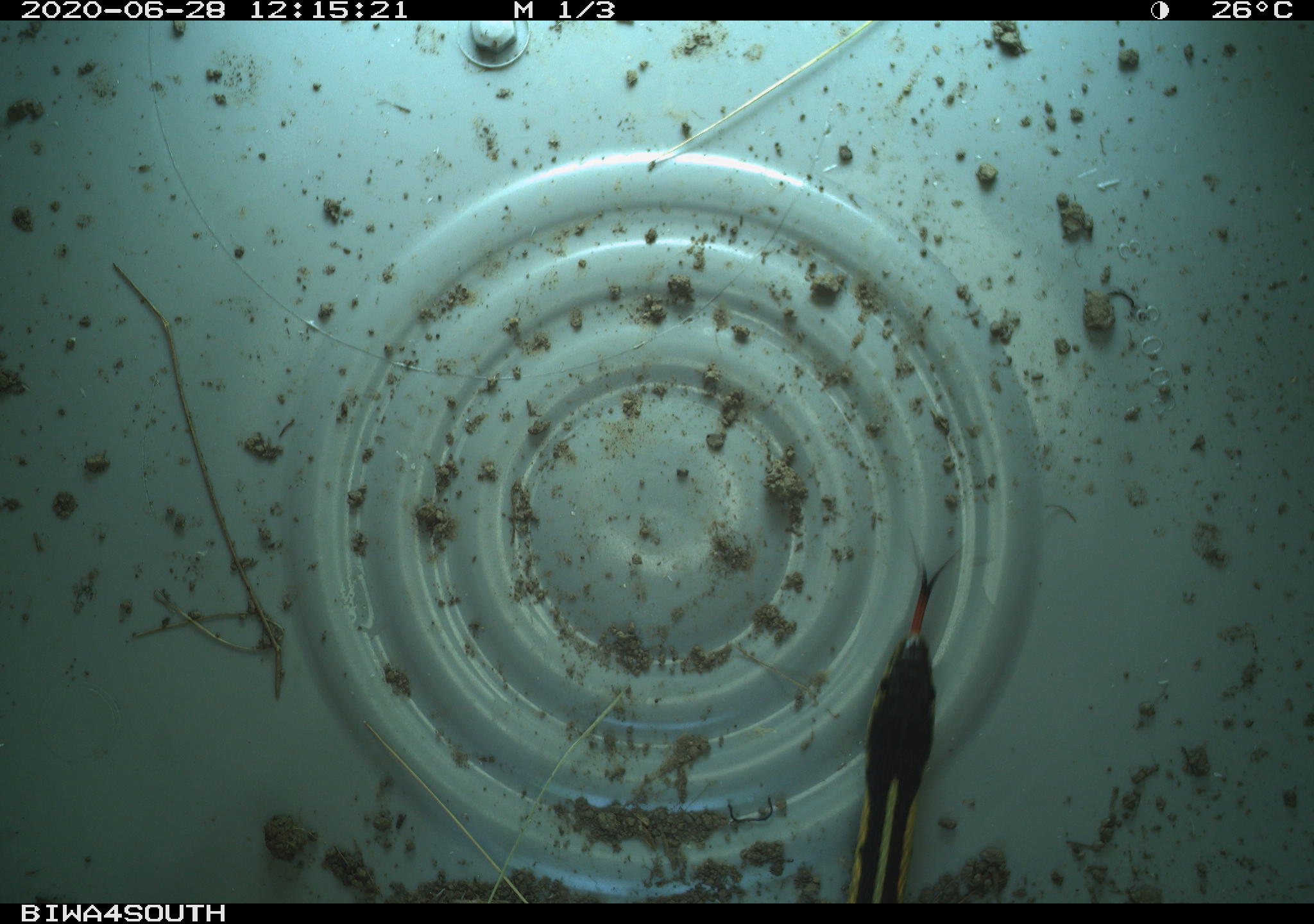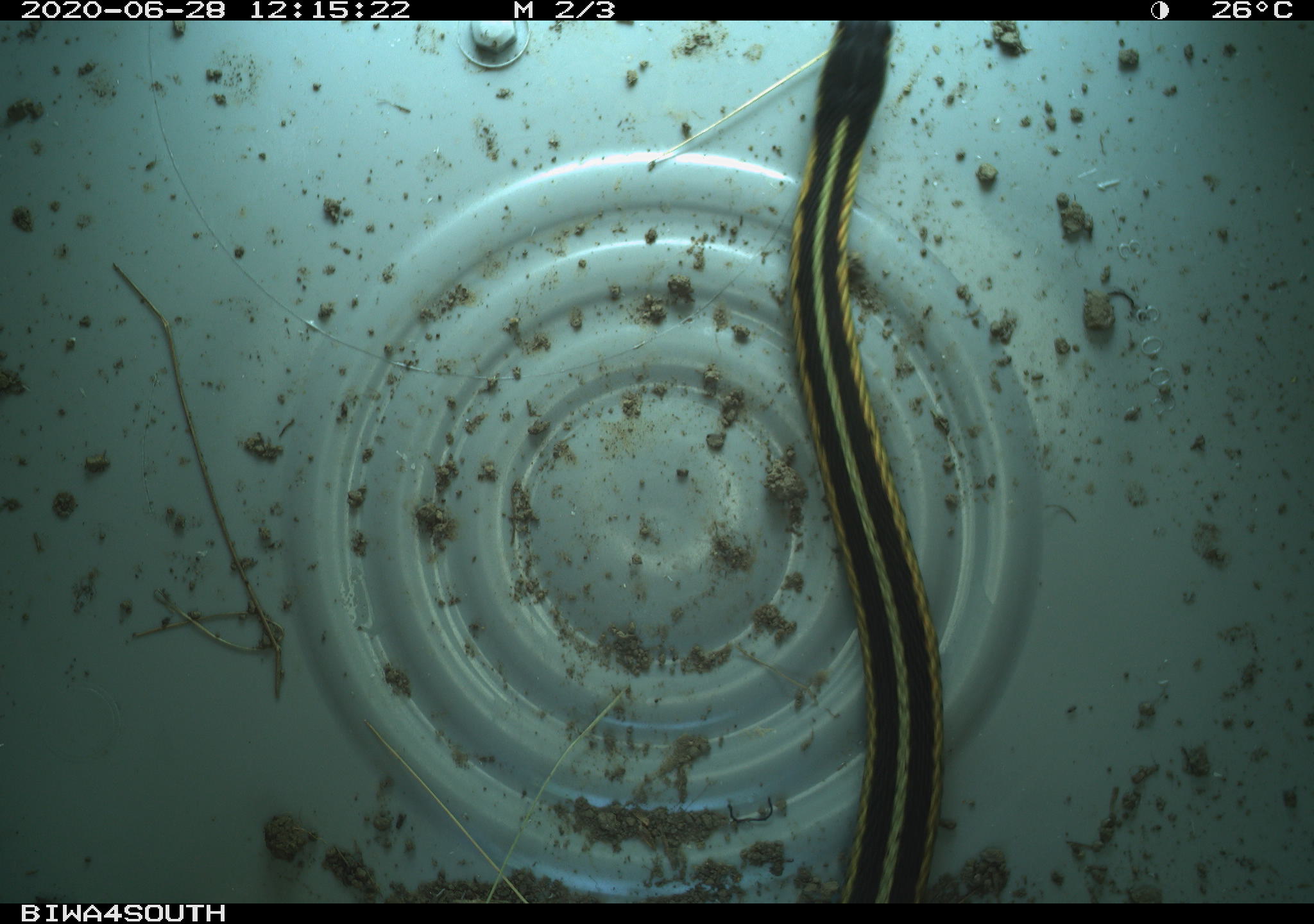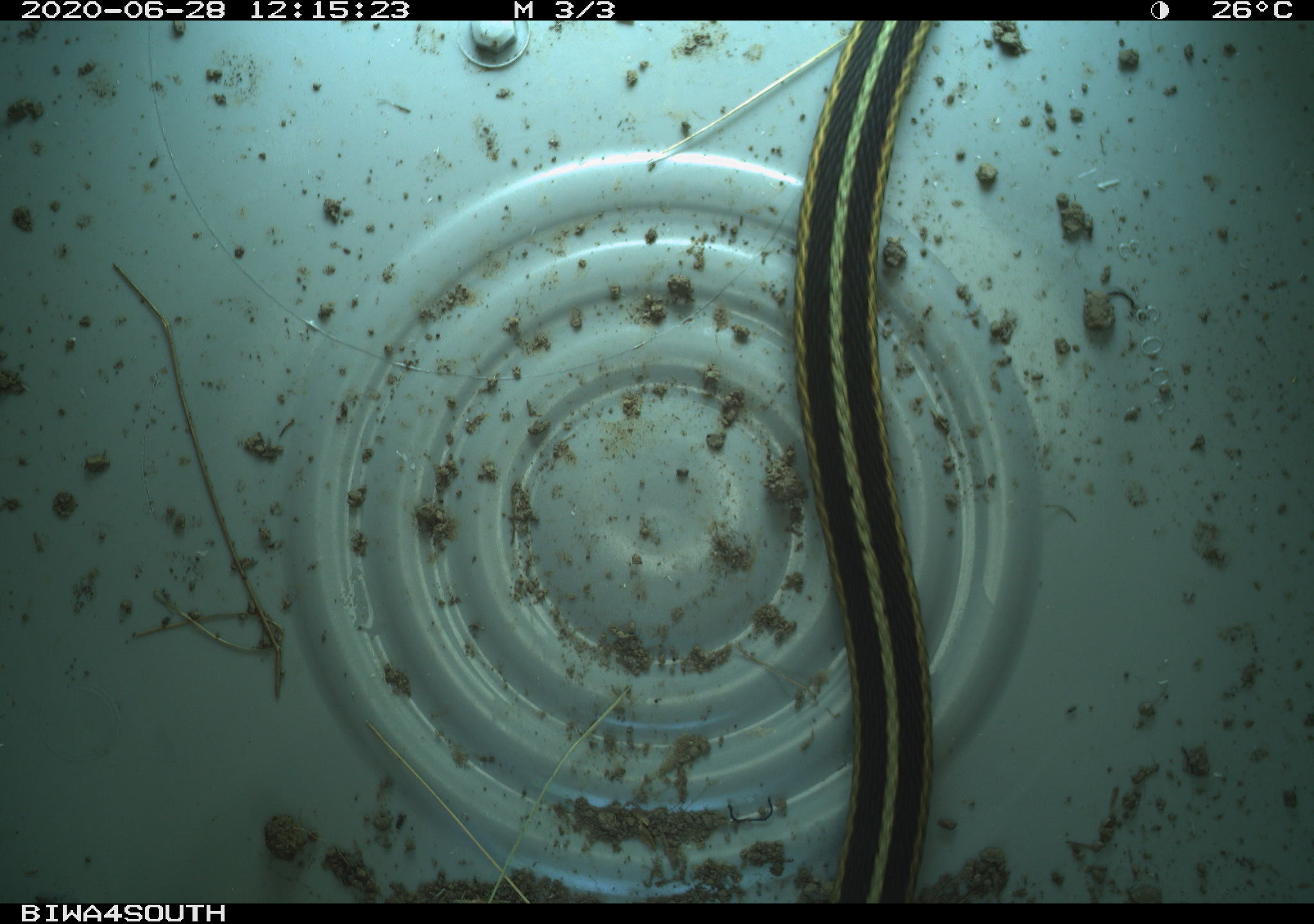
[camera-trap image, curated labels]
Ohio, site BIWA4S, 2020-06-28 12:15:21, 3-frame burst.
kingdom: Animalia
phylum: Chordata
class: Reptilia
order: Squamata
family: Colubridae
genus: Thamnophis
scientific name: Thamnophis sirtalis sirtalis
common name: eastern gartersnake